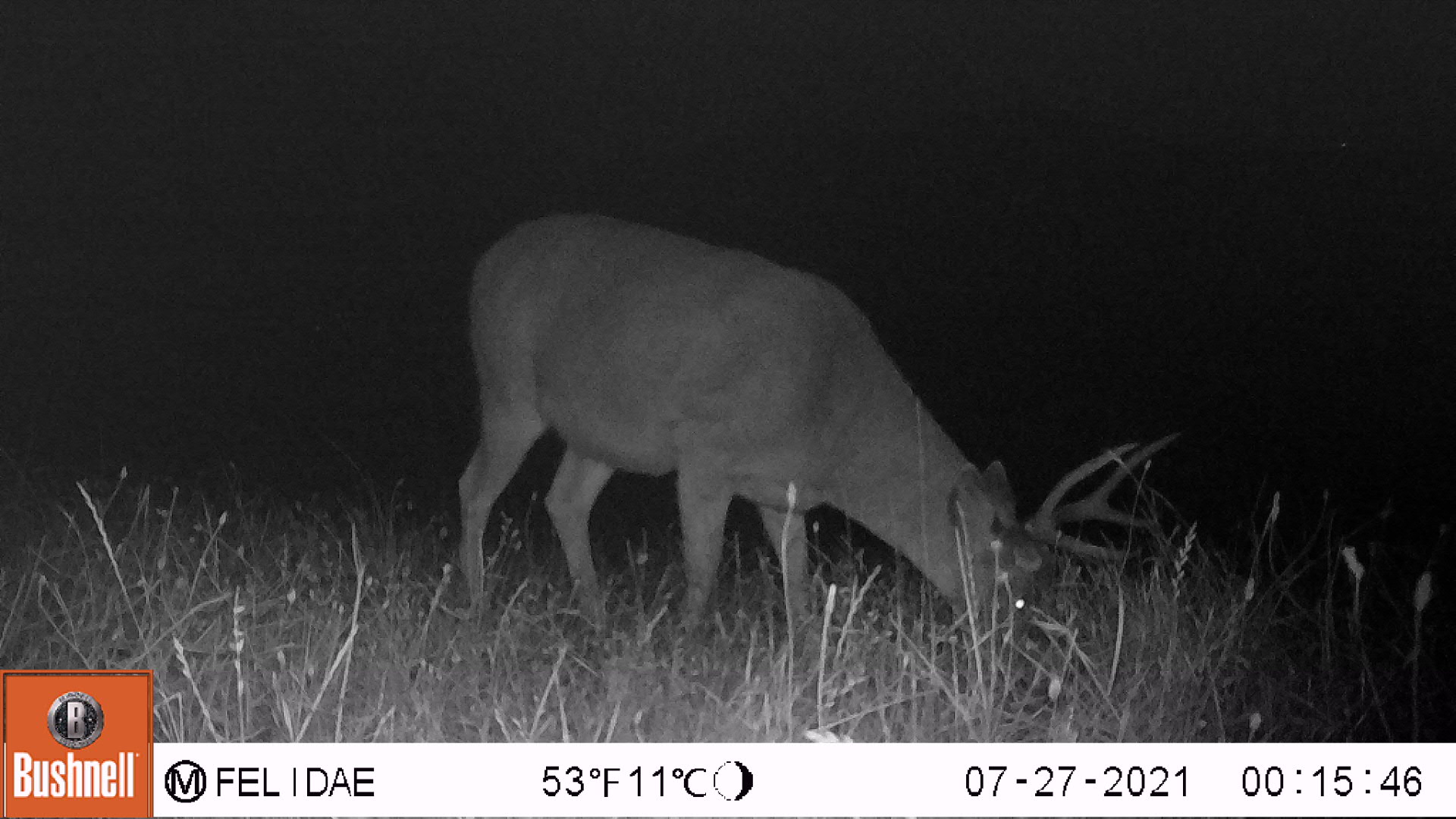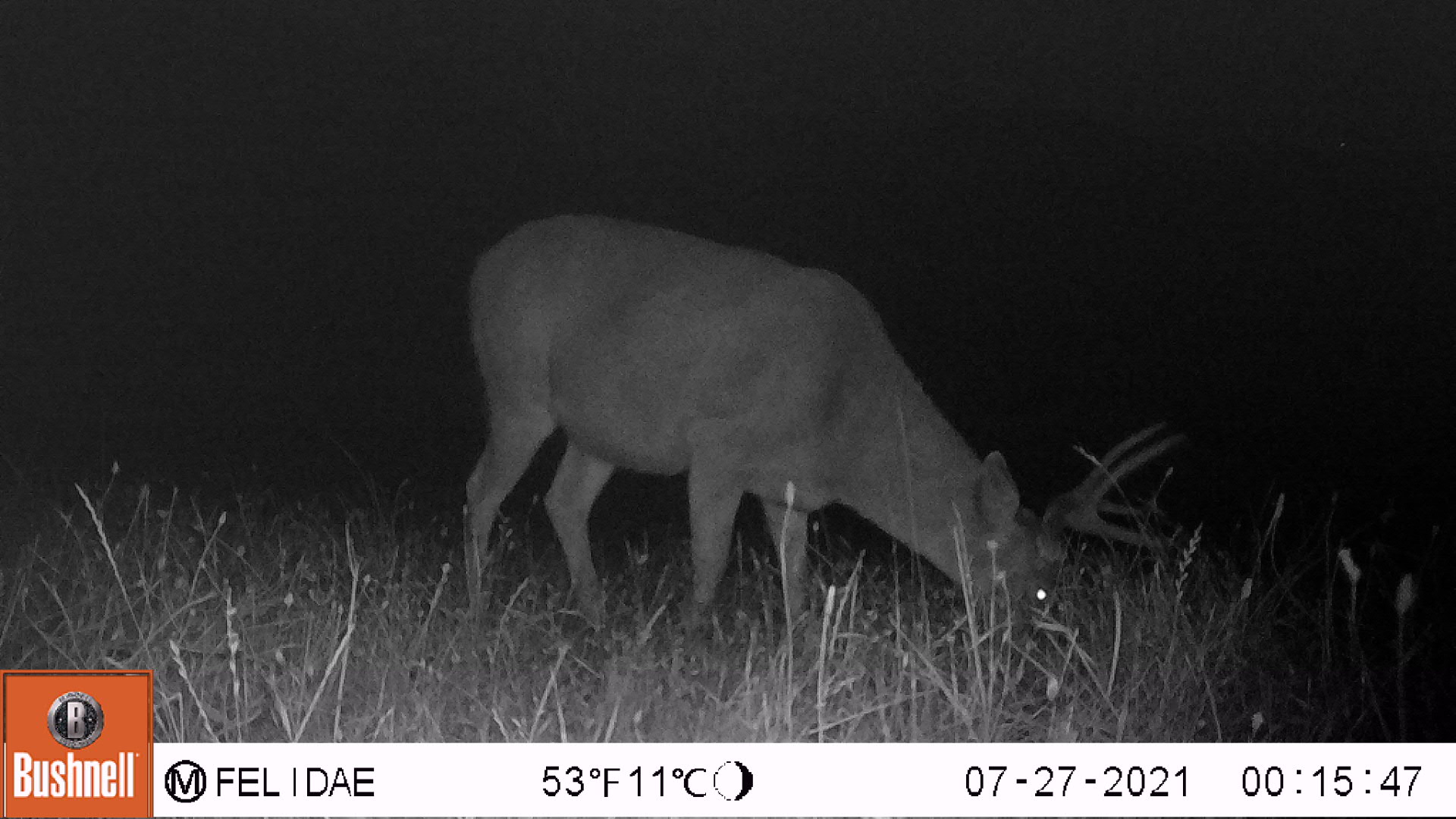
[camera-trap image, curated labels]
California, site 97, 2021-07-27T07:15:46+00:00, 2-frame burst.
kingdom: Animalia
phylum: Chordata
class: Mammalia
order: Artiodactyla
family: Cervidae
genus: Odocoileus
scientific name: Odocoileus hemionus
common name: mule deer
Mule deer (Odocoileus hemionus).